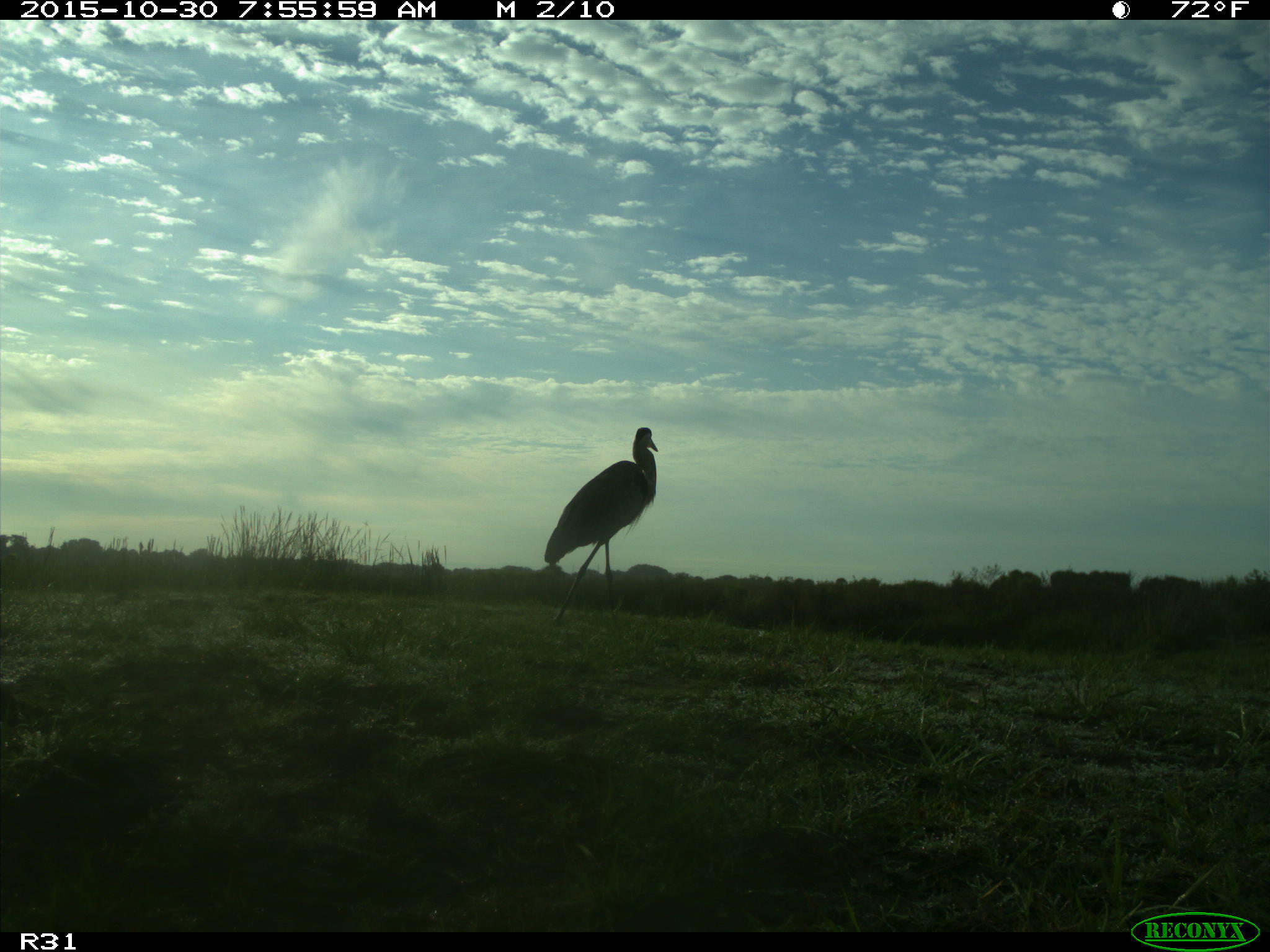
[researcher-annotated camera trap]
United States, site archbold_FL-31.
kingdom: Animalia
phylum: Chordata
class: Aves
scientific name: Aves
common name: birds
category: unidentified bird